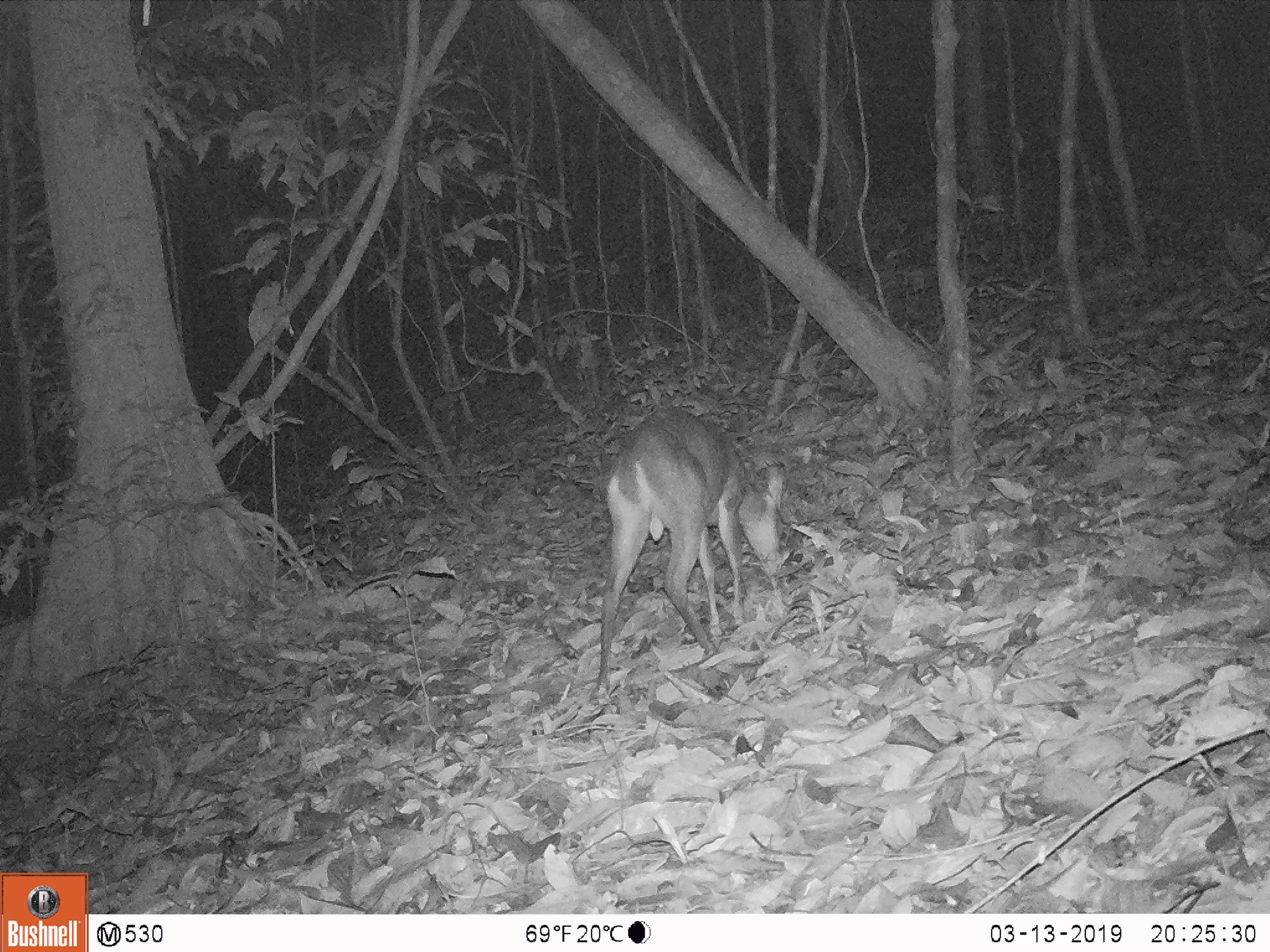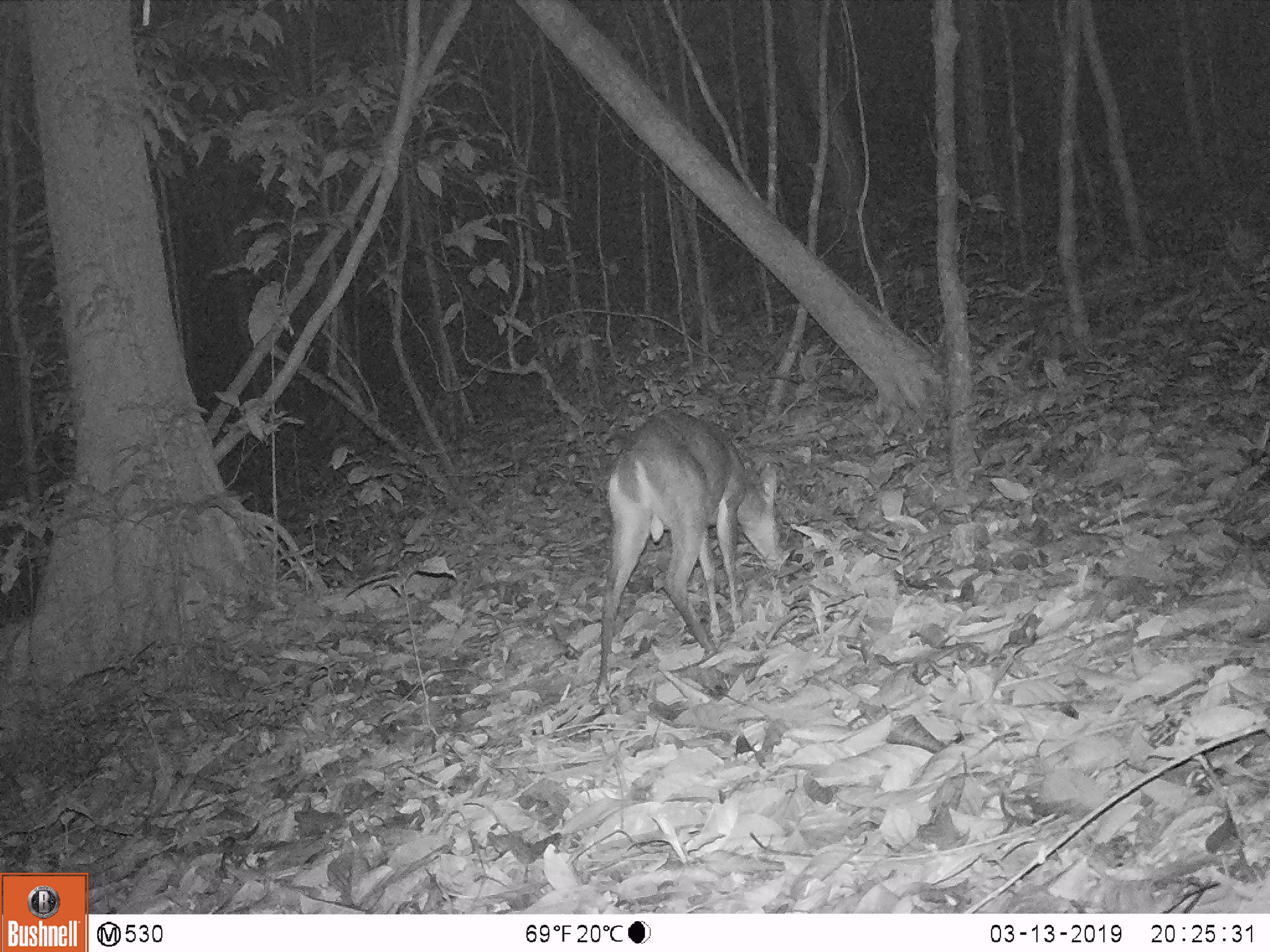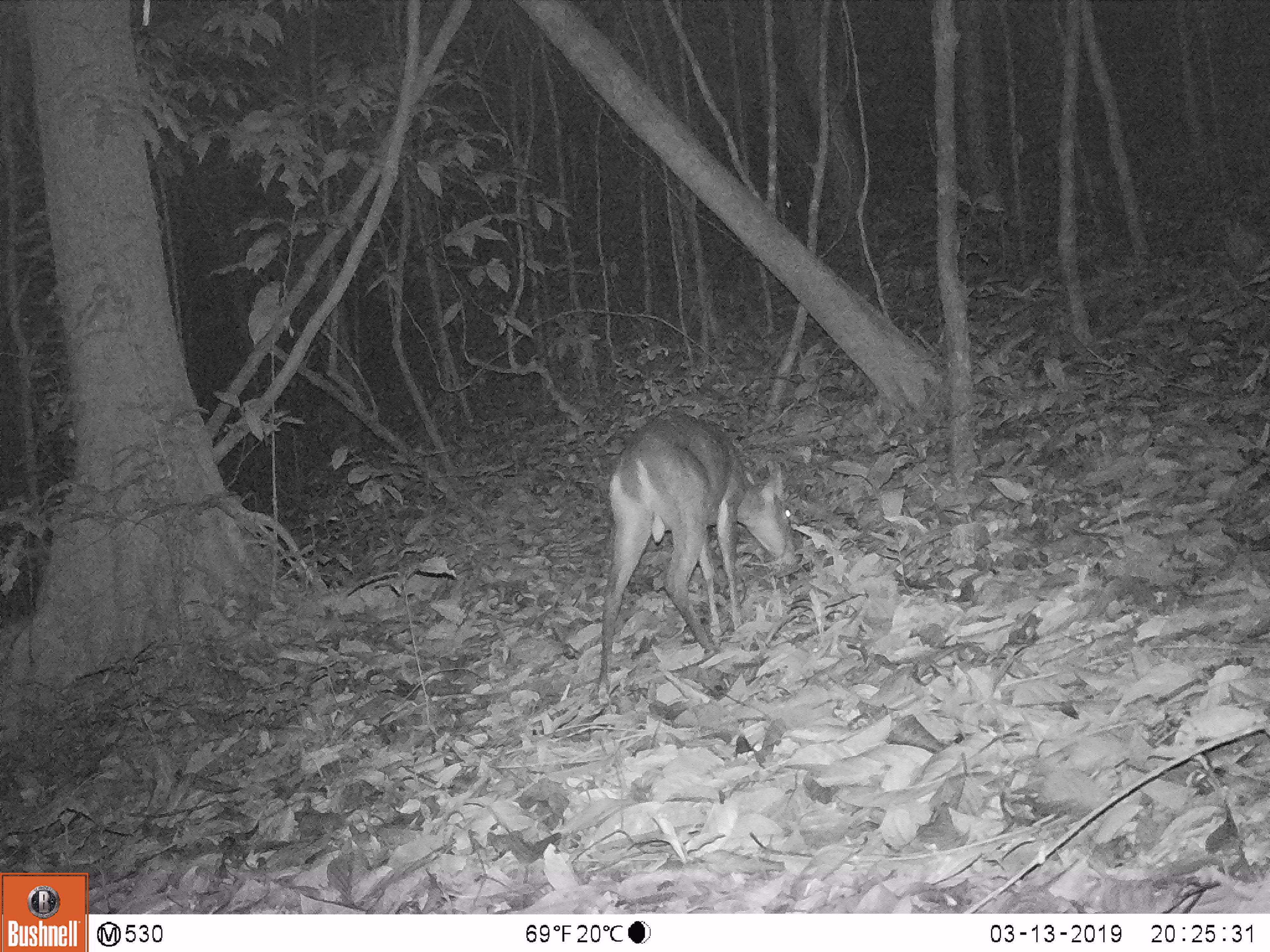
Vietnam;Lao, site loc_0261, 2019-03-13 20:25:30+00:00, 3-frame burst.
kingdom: Animalia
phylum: Chordata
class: Mammalia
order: Artiodactyla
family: Cervidae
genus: Muntiacus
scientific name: Muntiacus vuquangensis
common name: large-antlered muntjac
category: large antlered muntjac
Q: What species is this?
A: Large antlered muntjac (large-antlered muntjac) (Muntiacus vuquangensis).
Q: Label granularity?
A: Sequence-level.